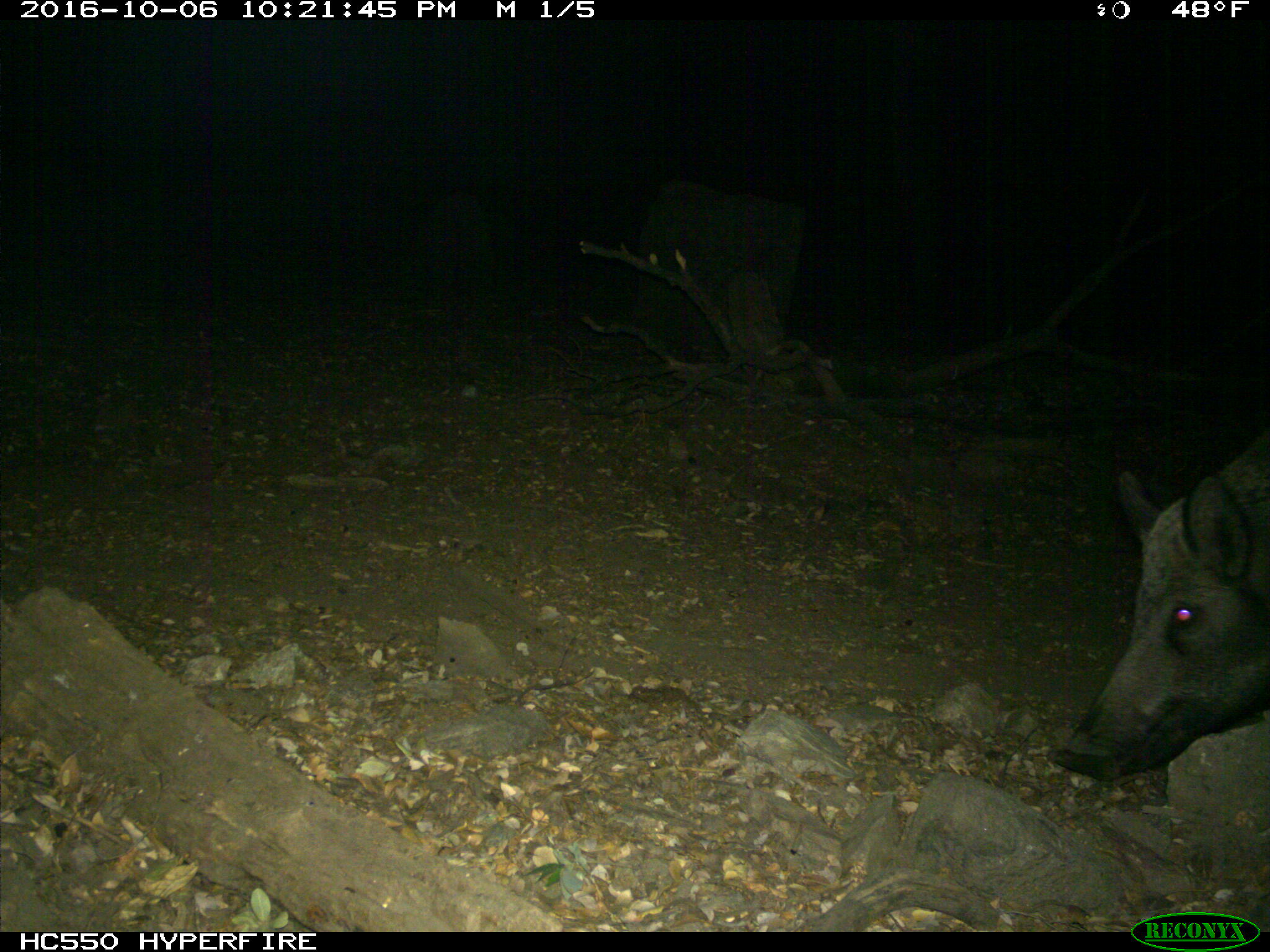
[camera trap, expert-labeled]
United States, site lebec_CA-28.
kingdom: Animalia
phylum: Chordata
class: Mammalia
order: Artiodactyla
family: Suidae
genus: Sus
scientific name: Sus scrofa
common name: wild boar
Sus scrofa (wild boar).